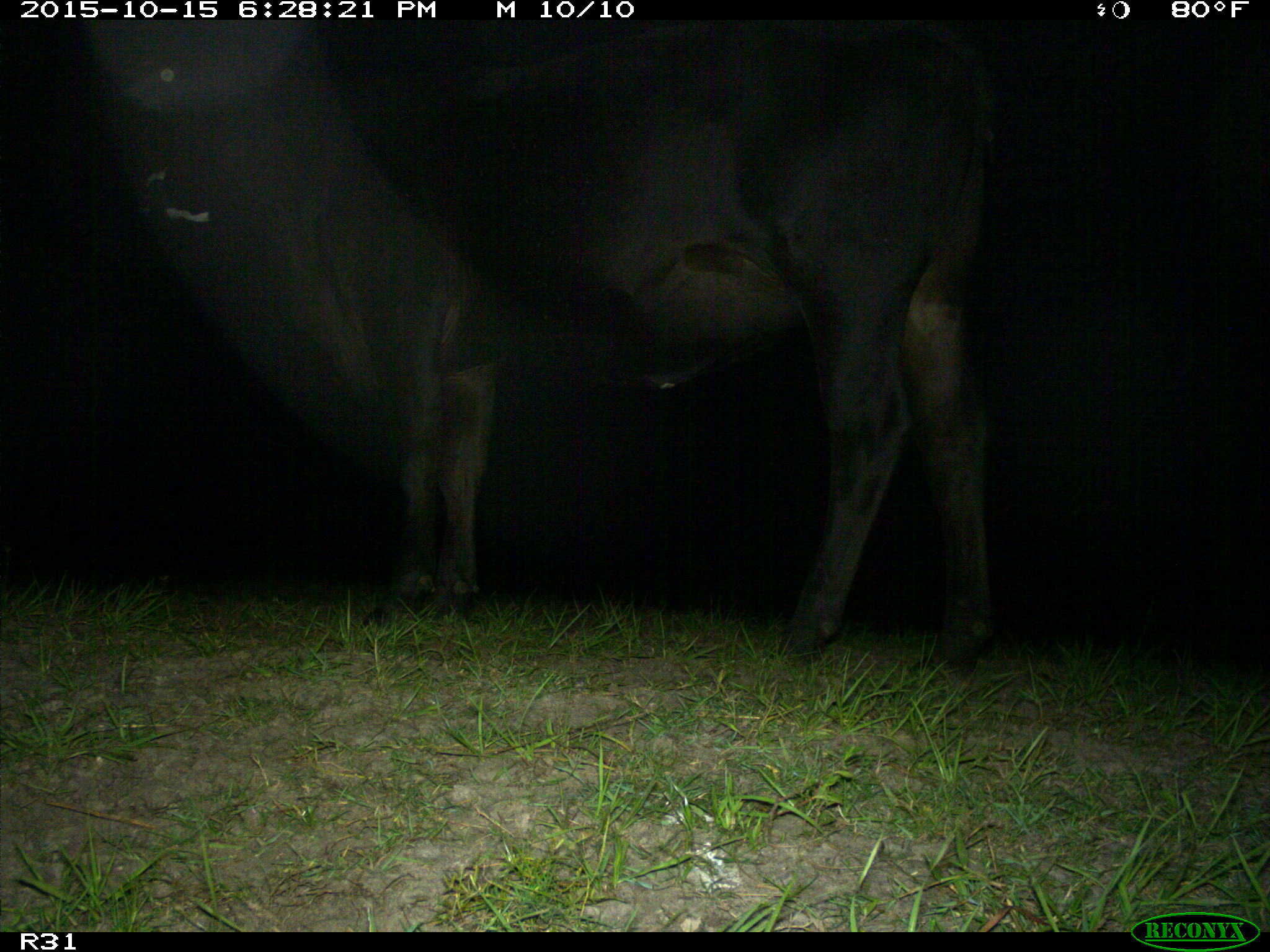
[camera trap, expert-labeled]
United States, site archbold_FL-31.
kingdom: Animalia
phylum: Chordata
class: Mammalia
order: Artiodactyla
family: Bovidae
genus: Bos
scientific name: Bos taurus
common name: domestic cow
Bos taurus (domestic cow).